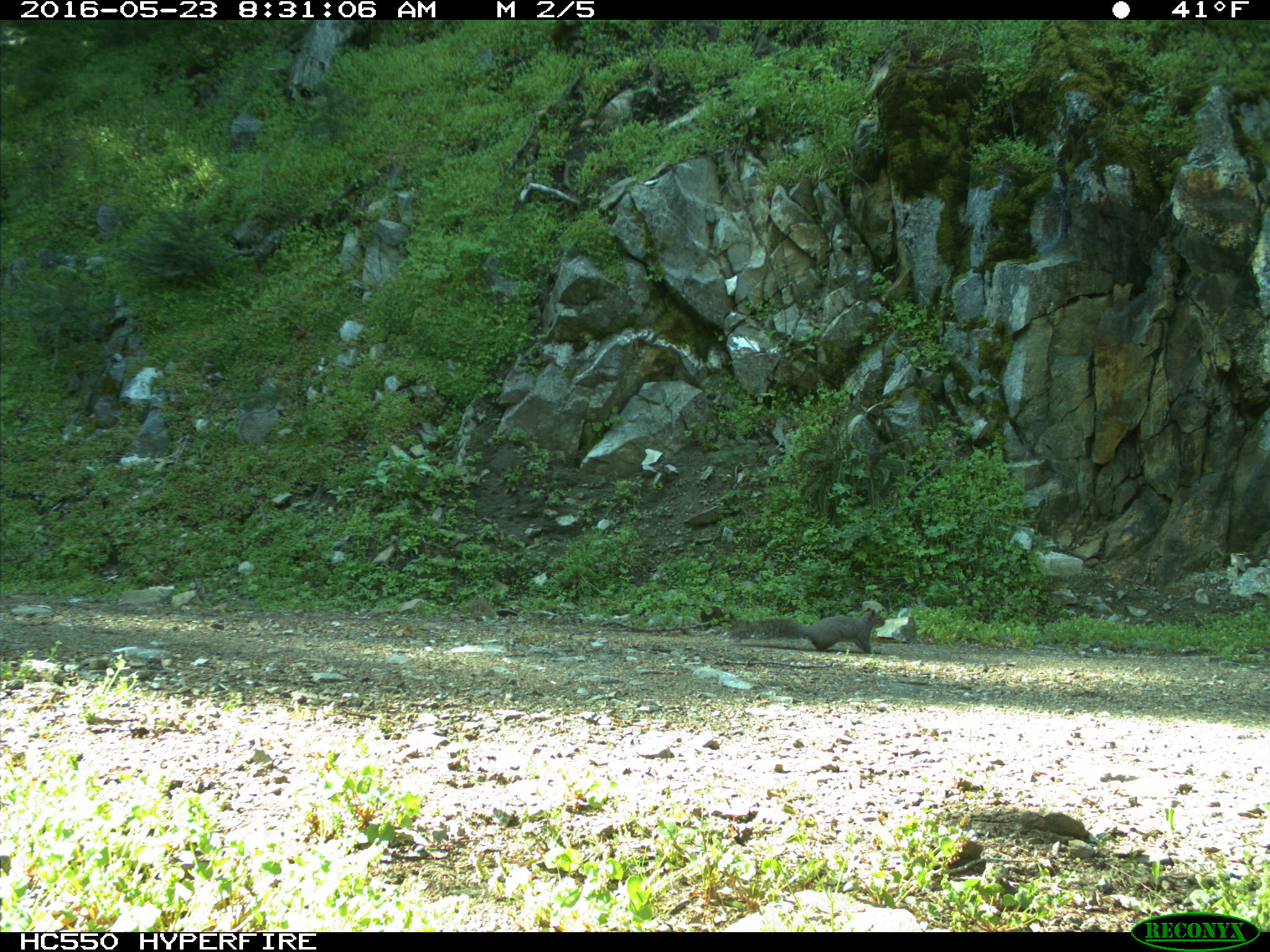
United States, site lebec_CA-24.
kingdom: Animalia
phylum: Chordata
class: Mammalia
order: Rodentia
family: Sciuridae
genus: Sciurus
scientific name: Sciurus carolinensis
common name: eastern gray squirrel